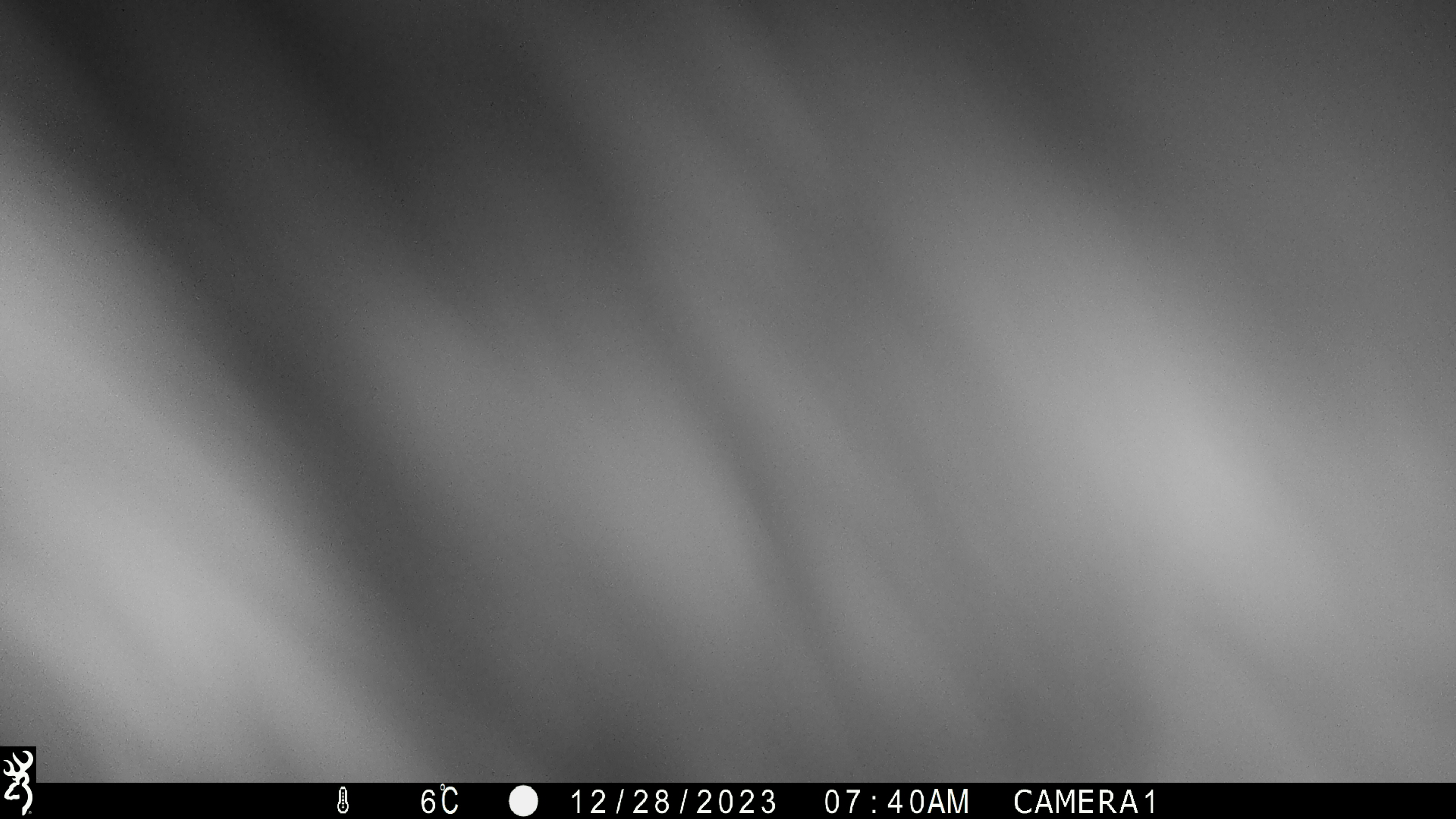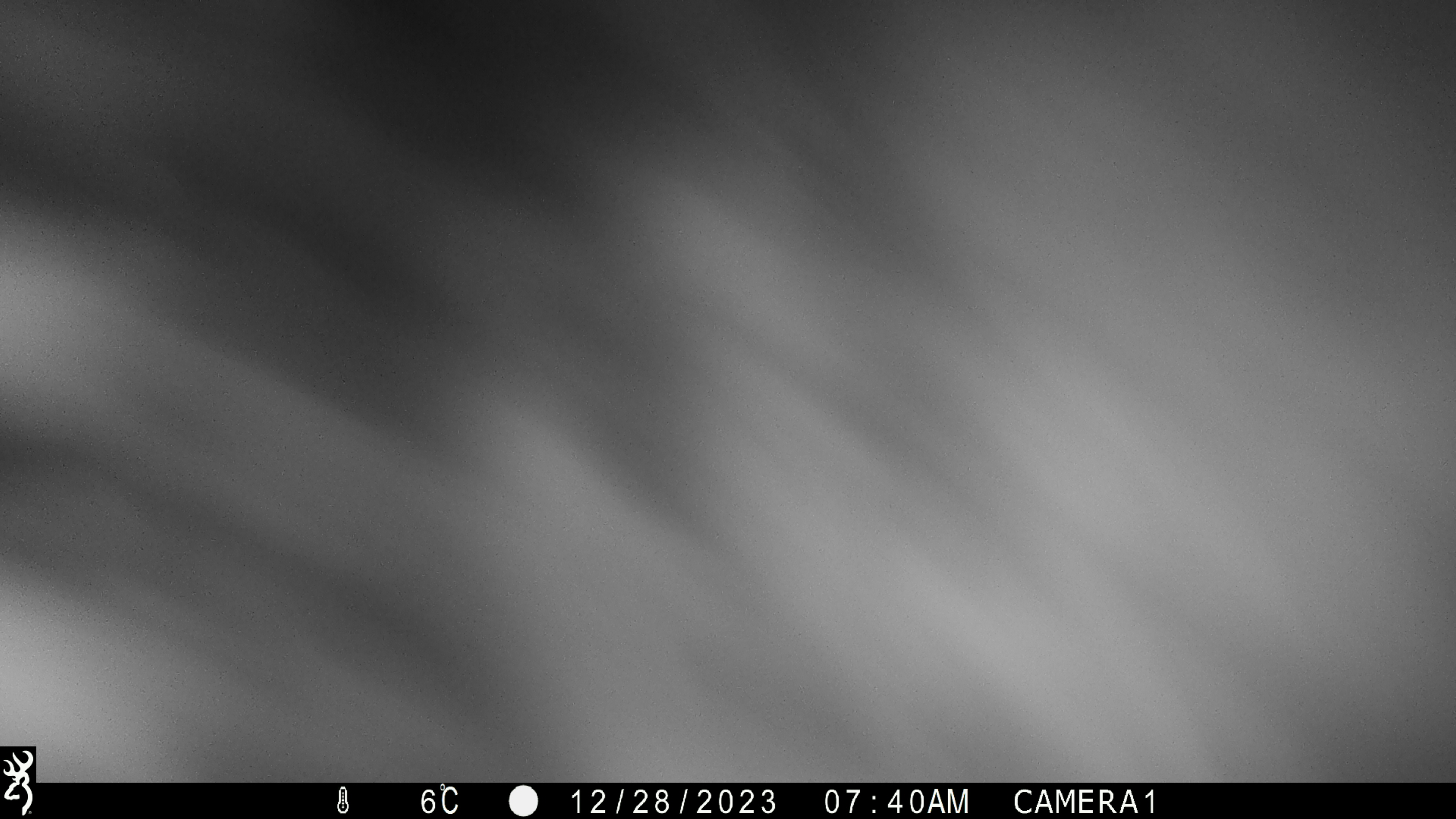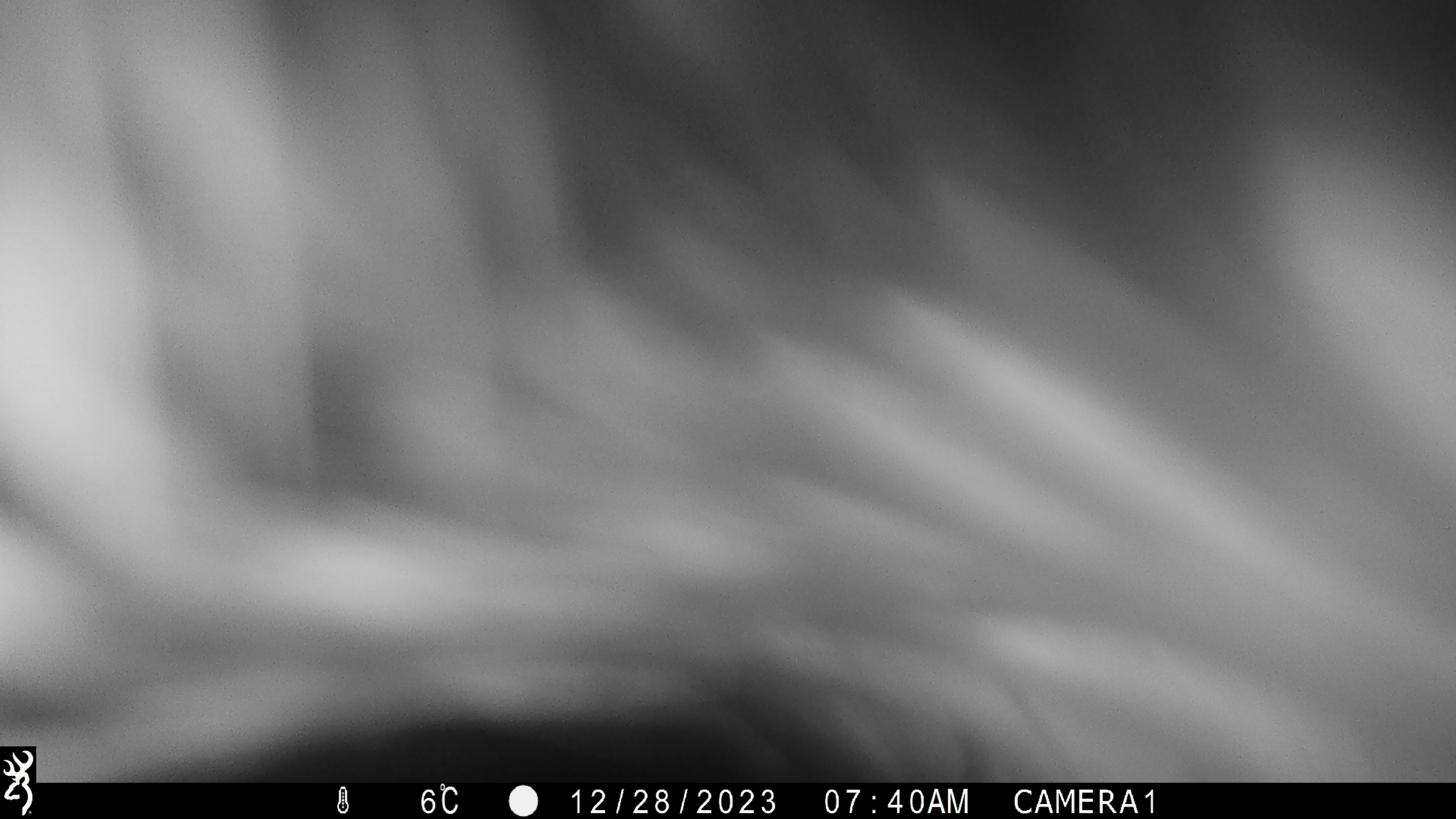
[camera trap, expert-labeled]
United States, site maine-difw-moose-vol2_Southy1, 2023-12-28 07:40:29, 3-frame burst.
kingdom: Animalia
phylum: Chordata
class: Mammalia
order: Artiodactyla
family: Cervidae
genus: Alces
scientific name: Alces alces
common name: moose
Moose (Alces alces).